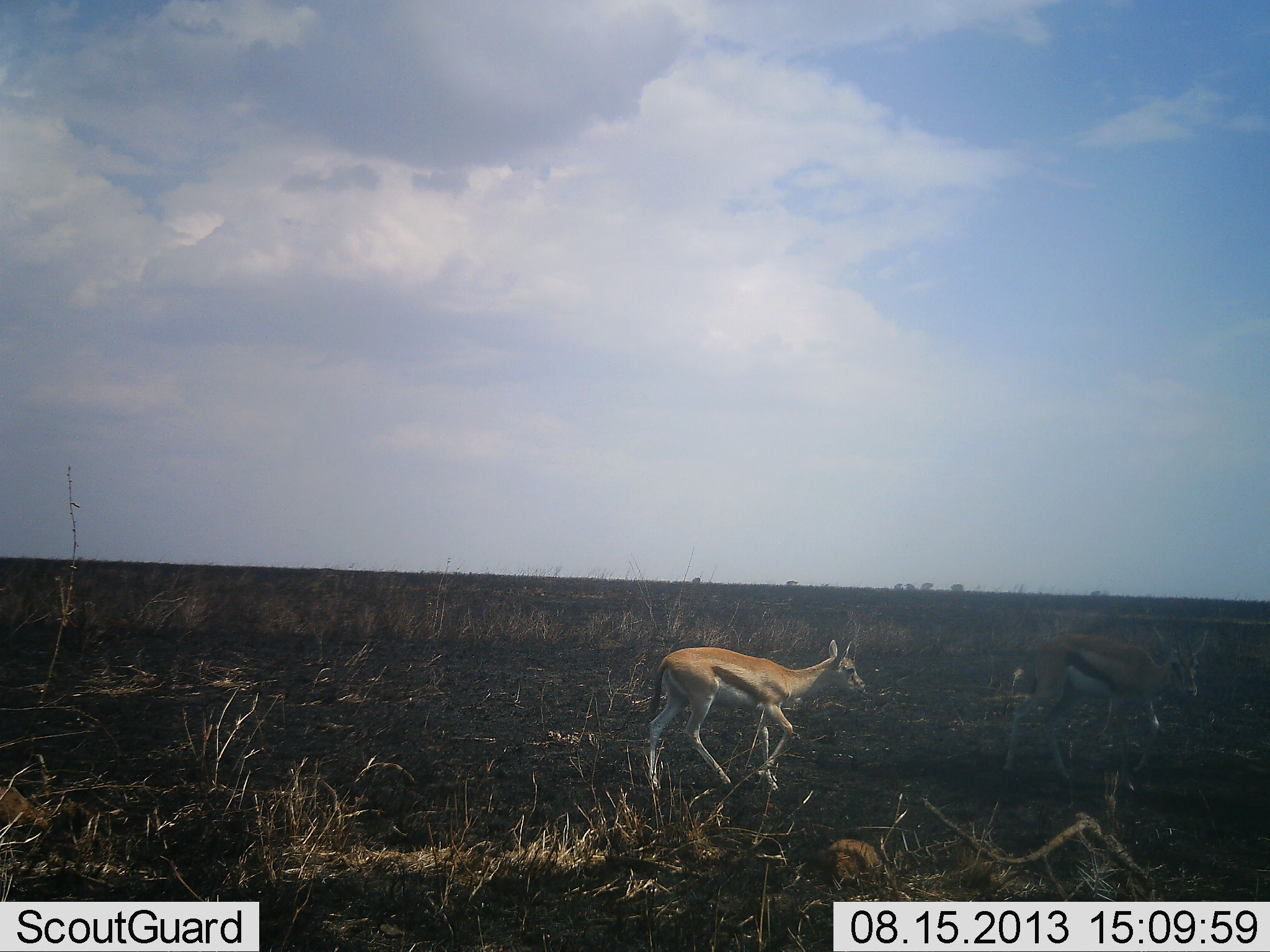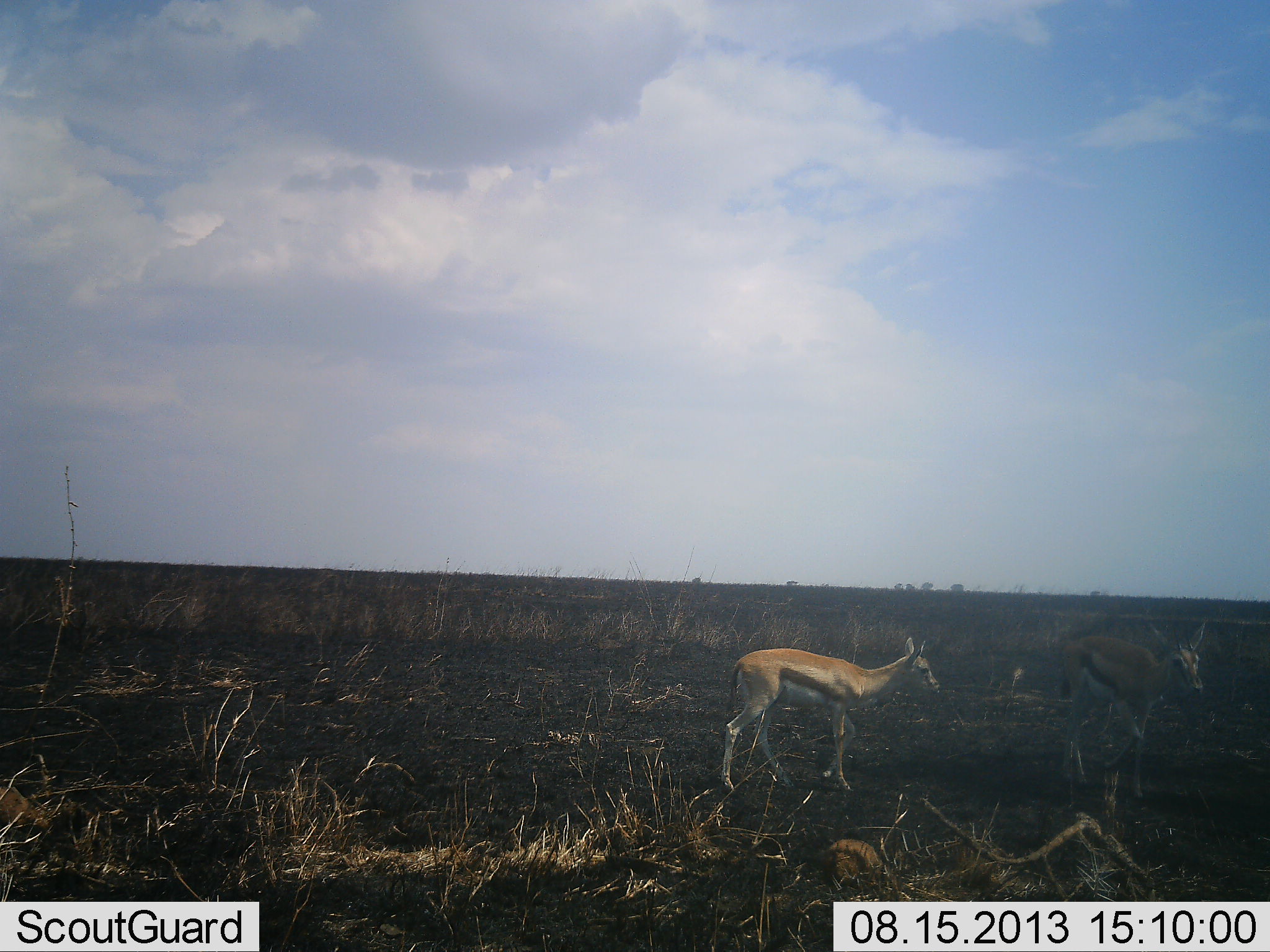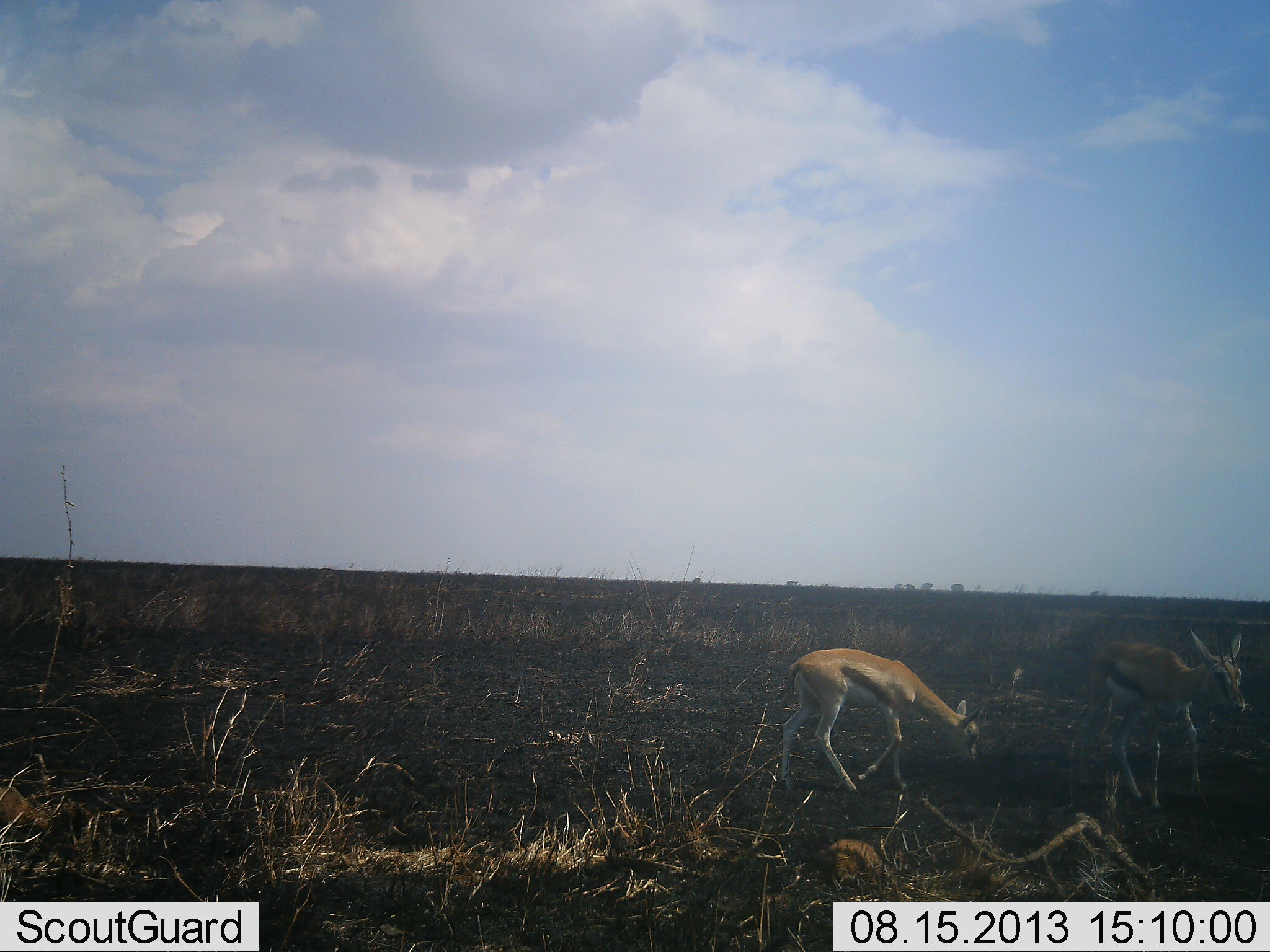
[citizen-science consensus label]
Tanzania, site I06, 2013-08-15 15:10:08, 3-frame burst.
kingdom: Animalia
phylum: Chordata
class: Mammalia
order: Artiodactyla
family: Bovidae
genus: Eudorcas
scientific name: Eudorcas thomsonii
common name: thomson's gazelle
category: gazellethomsons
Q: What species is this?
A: Gazellethomsons (thomson's gazelle) (Eudorcas thomsonii).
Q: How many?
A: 2.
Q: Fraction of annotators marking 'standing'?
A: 11%.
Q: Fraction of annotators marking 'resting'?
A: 0%.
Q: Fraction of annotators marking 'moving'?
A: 89%.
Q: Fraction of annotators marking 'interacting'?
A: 4%.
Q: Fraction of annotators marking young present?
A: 7%.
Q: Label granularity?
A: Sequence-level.